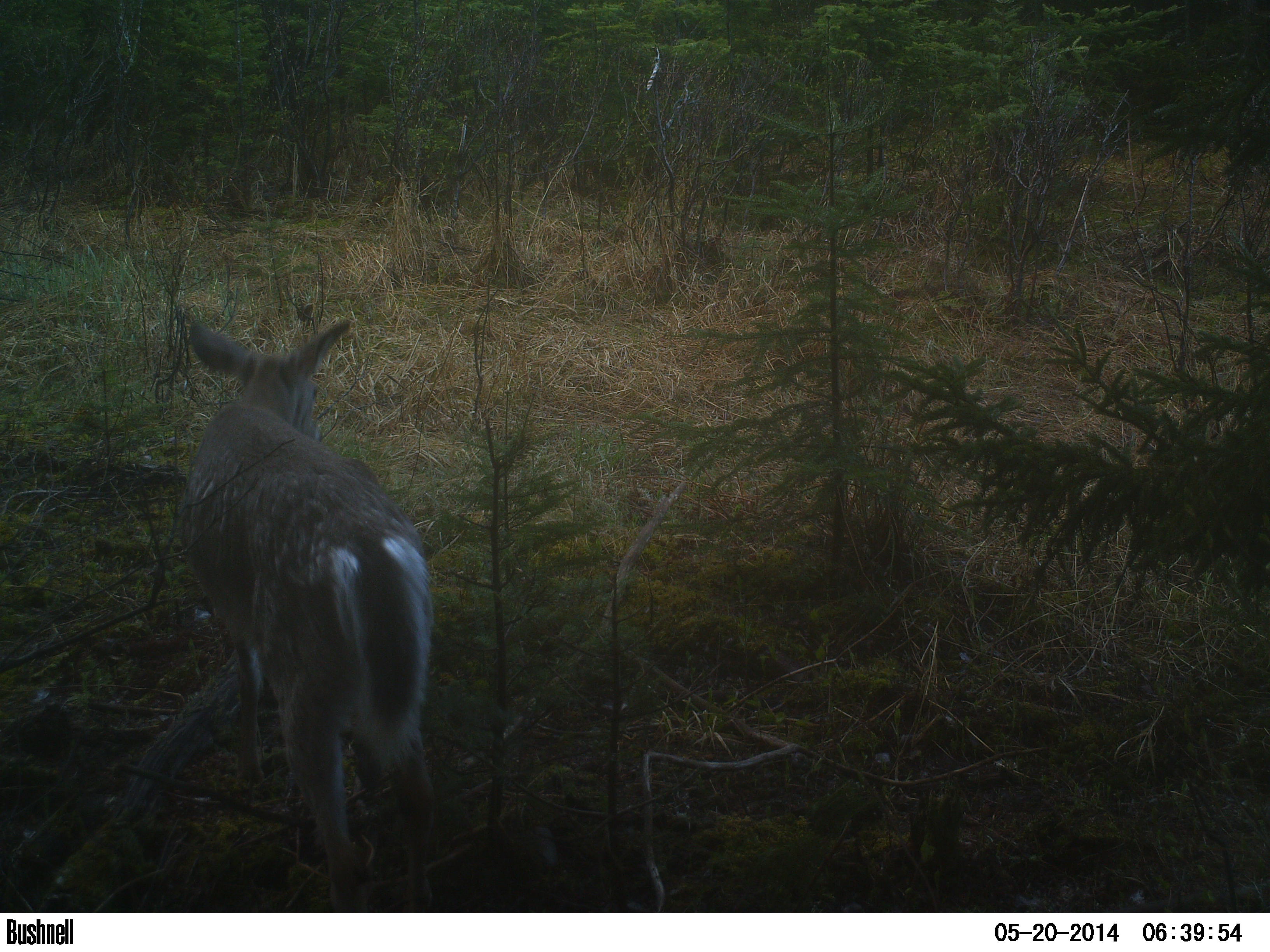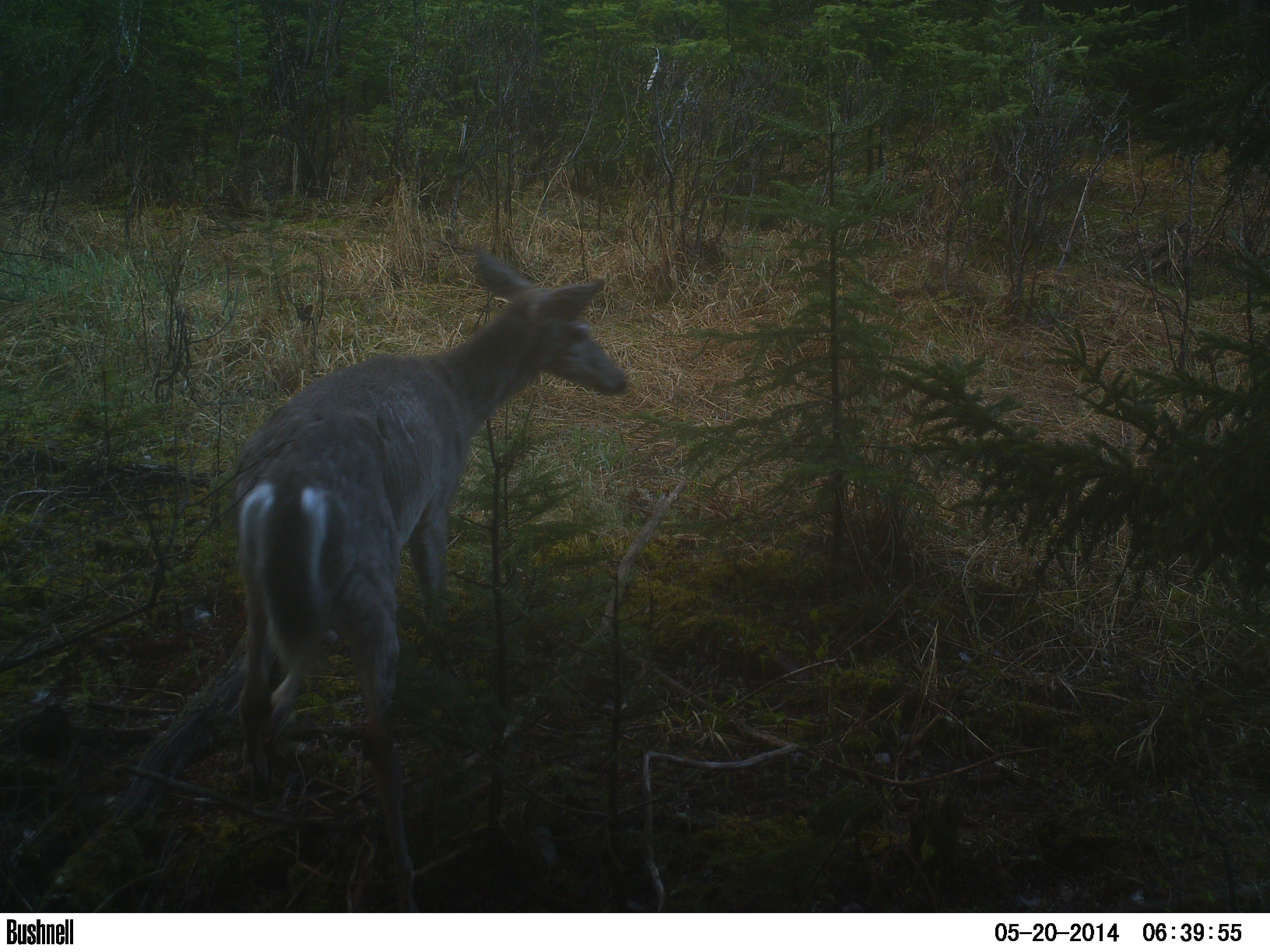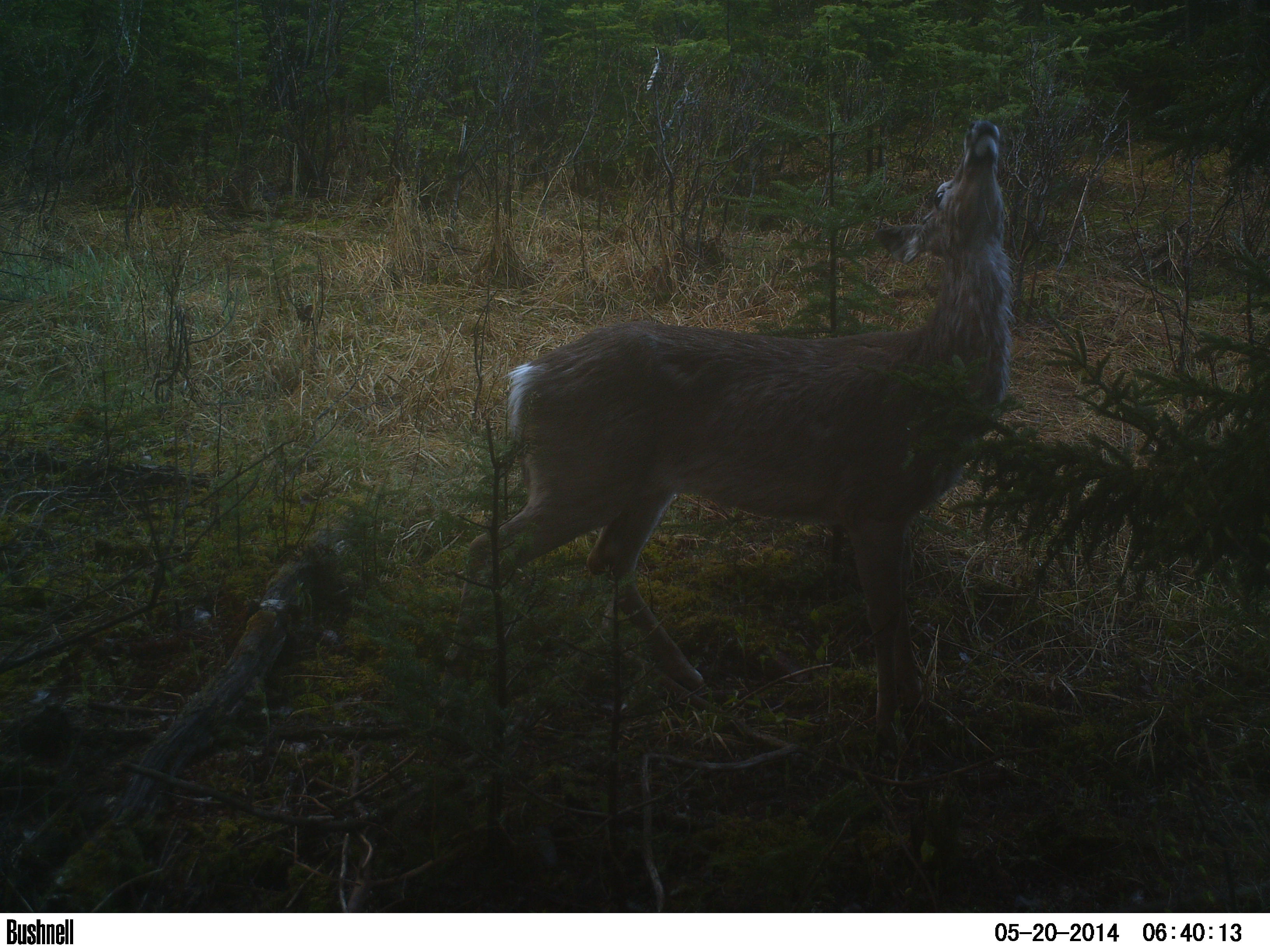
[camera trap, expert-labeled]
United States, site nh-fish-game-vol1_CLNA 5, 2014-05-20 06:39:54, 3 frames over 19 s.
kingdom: Animalia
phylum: Chordata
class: Mammalia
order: Artiodactyla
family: Cervidae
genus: Odocoileus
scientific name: Odocoileus virginianus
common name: white-tailed deer